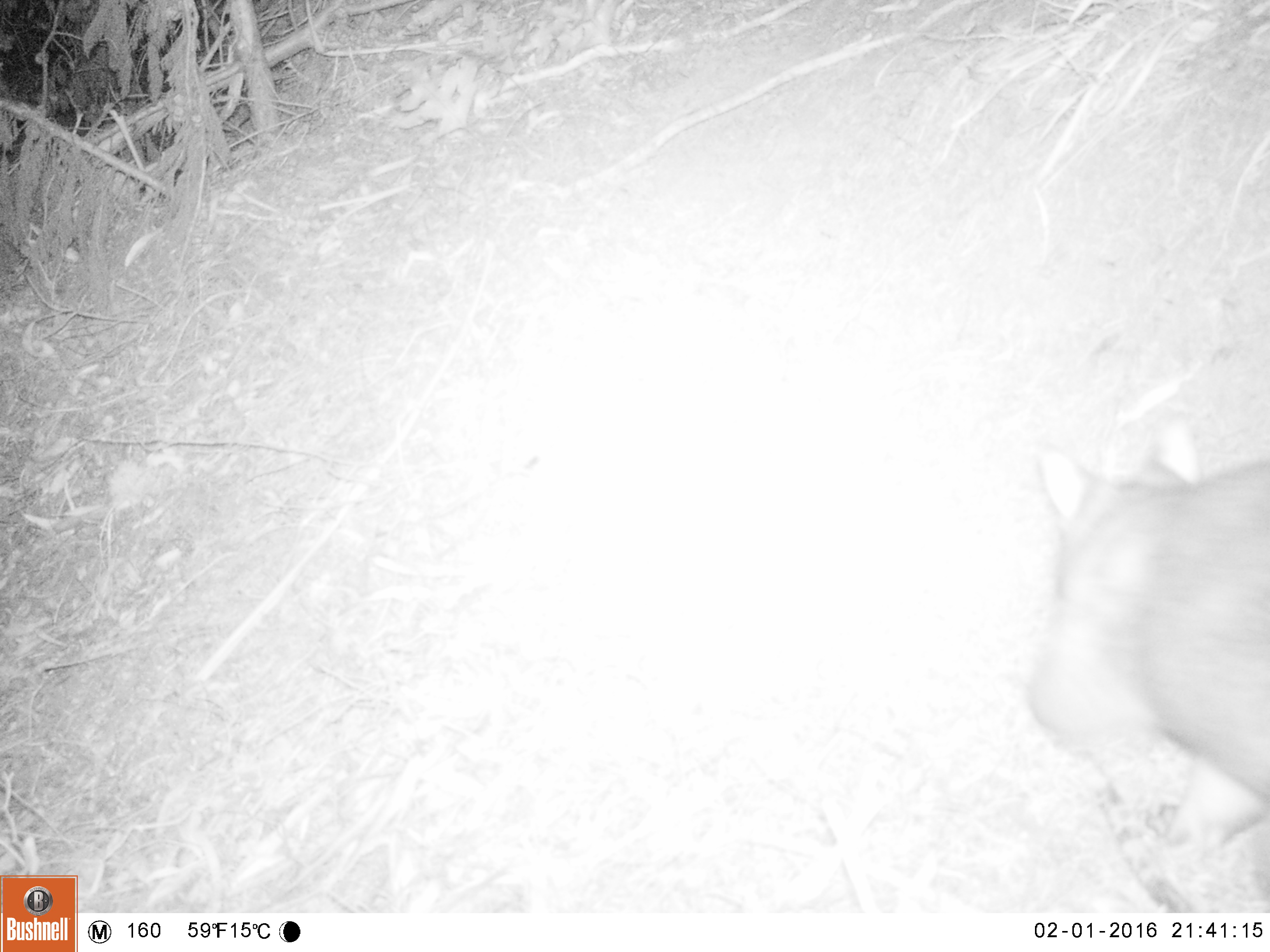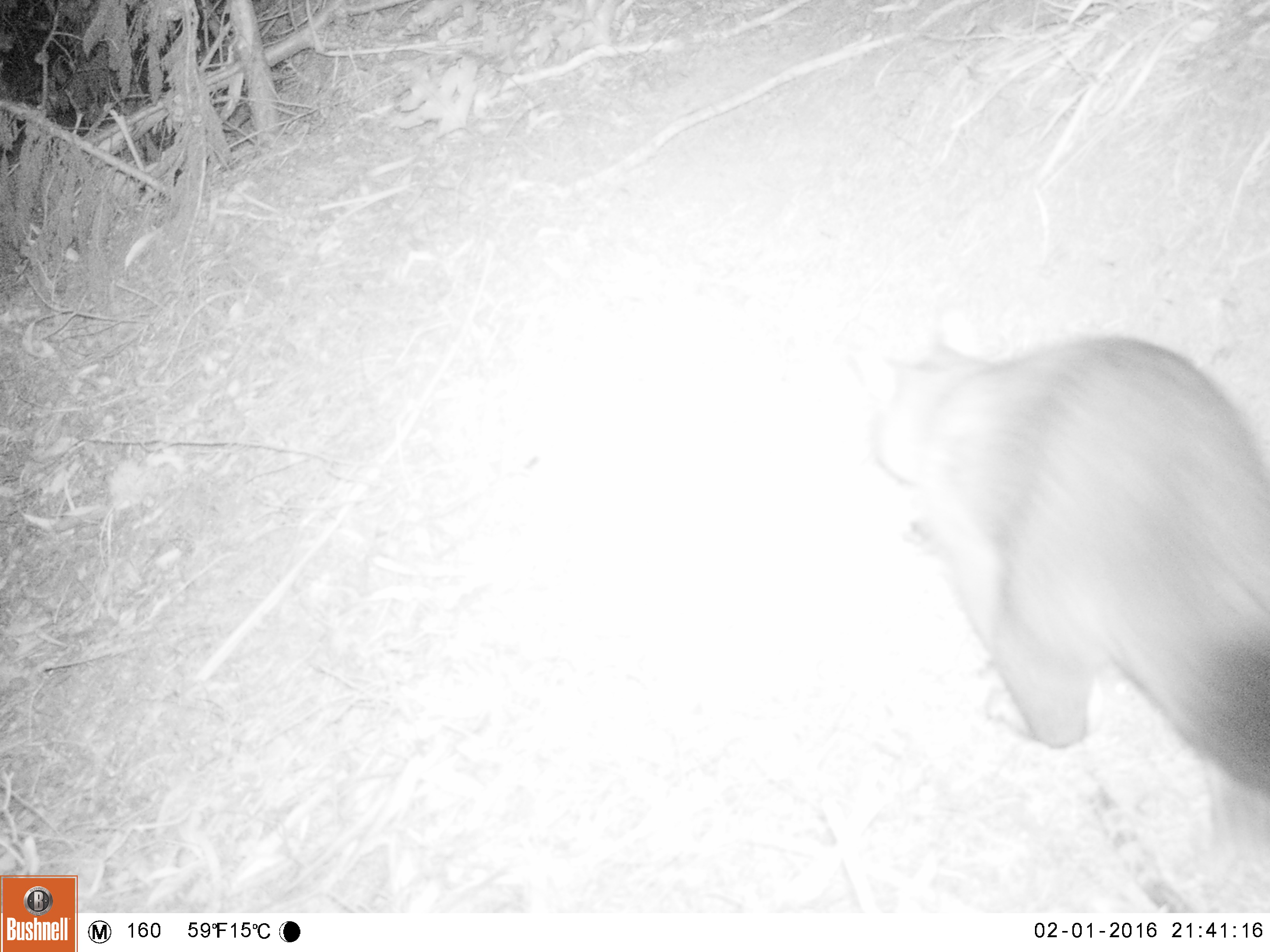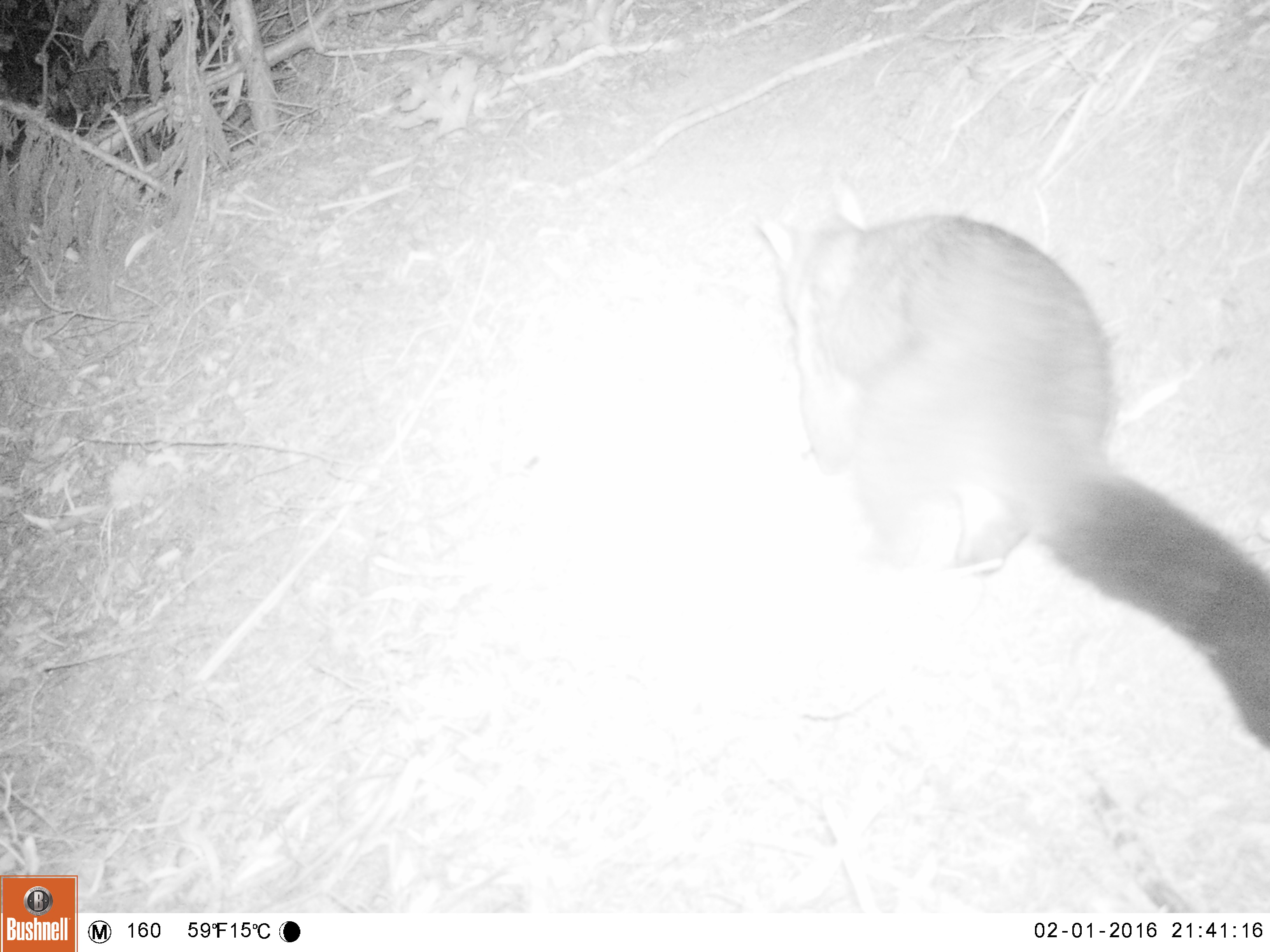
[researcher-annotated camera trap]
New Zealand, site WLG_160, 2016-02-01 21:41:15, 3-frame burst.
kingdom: Animalia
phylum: Chordata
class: Mammalia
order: Diprotodontia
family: Phalangeridae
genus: Trichosurus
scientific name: Trichosurus vulpecula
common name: common brushtail possum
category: possum